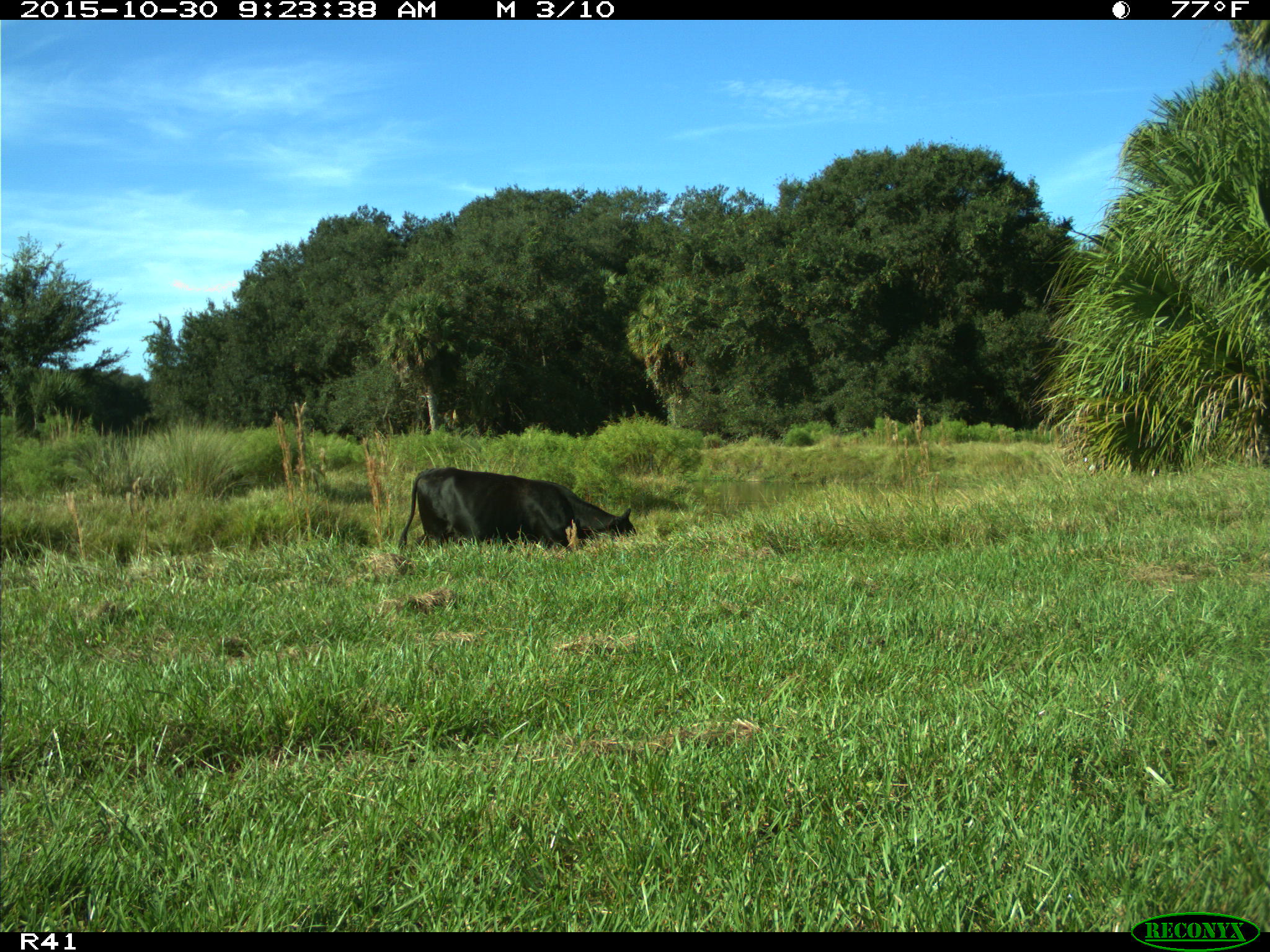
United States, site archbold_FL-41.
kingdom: Animalia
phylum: Chordata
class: Mammalia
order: Artiodactyla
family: Bovidae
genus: Bos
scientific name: Bos taurus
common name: domestic cow